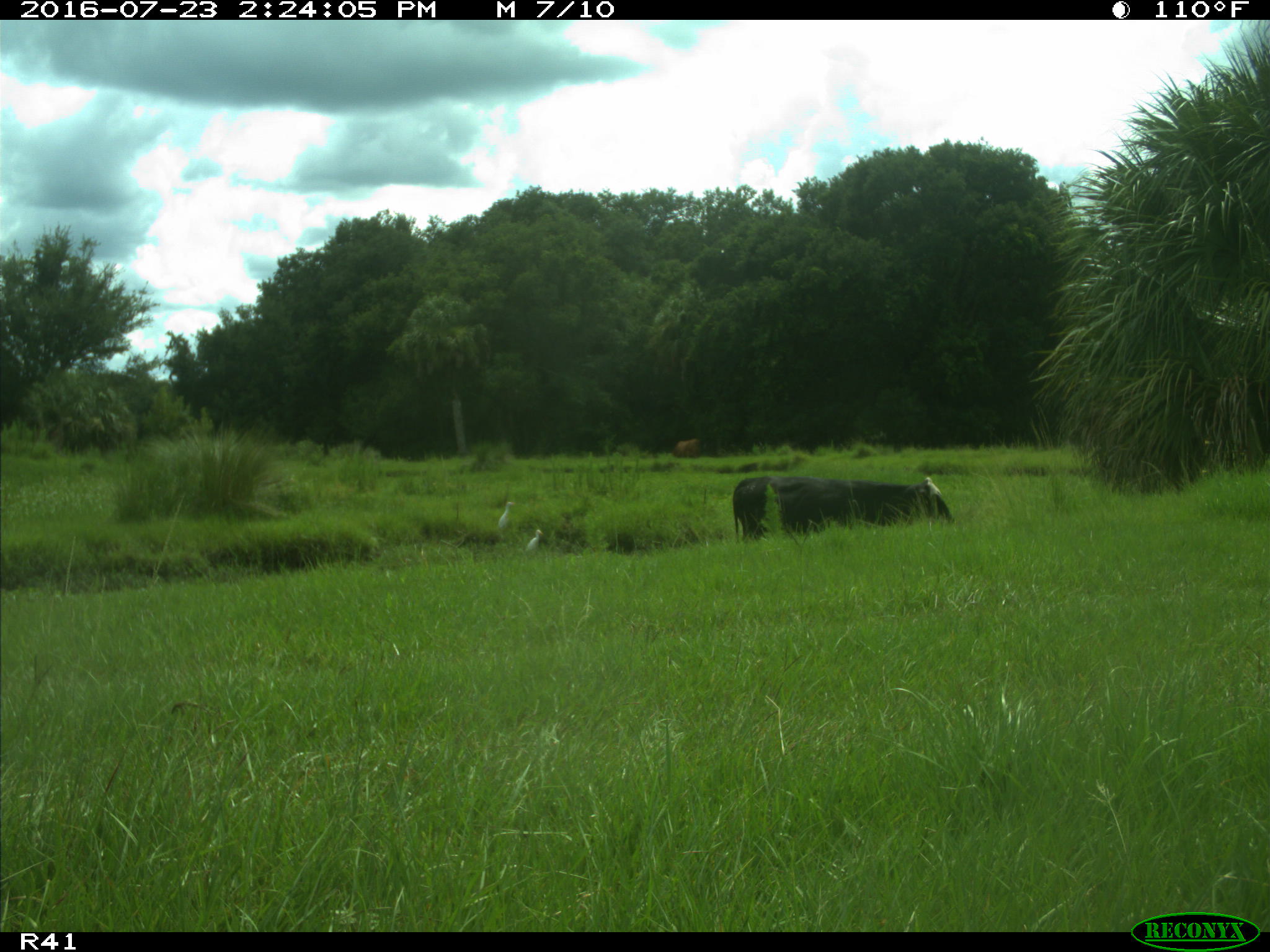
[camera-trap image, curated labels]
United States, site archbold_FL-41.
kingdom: Animalia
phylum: Chordata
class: Mammalia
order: Artiodactyla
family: Bovidae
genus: Bos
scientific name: Bos taurus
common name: domestic cow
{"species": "Bos taurus (domestic cow)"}